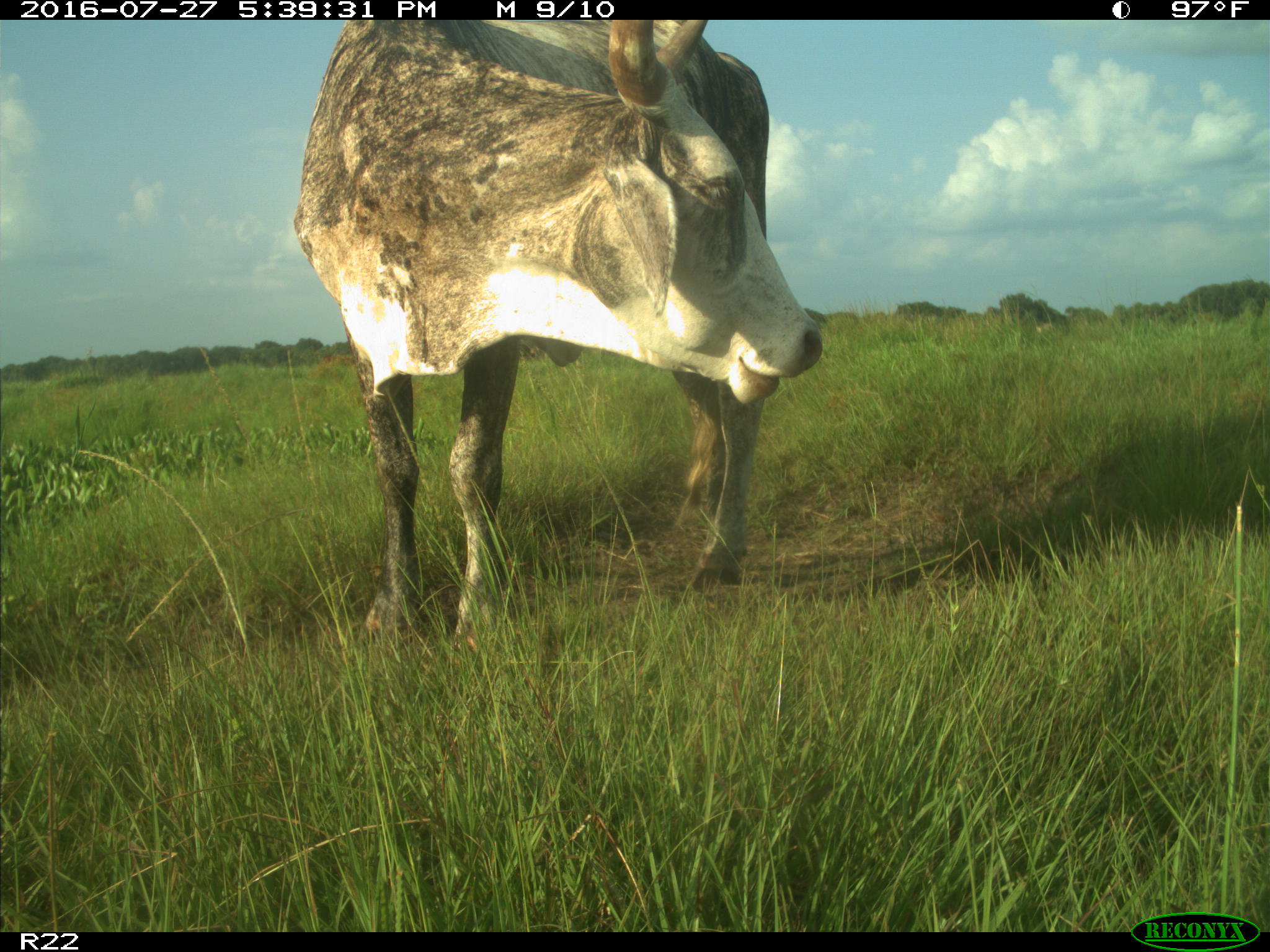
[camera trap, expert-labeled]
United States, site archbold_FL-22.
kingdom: Animalia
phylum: Chordata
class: Mammalia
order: Artiodactyla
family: Bovidae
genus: Bos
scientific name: Bos taurus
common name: domestic cow